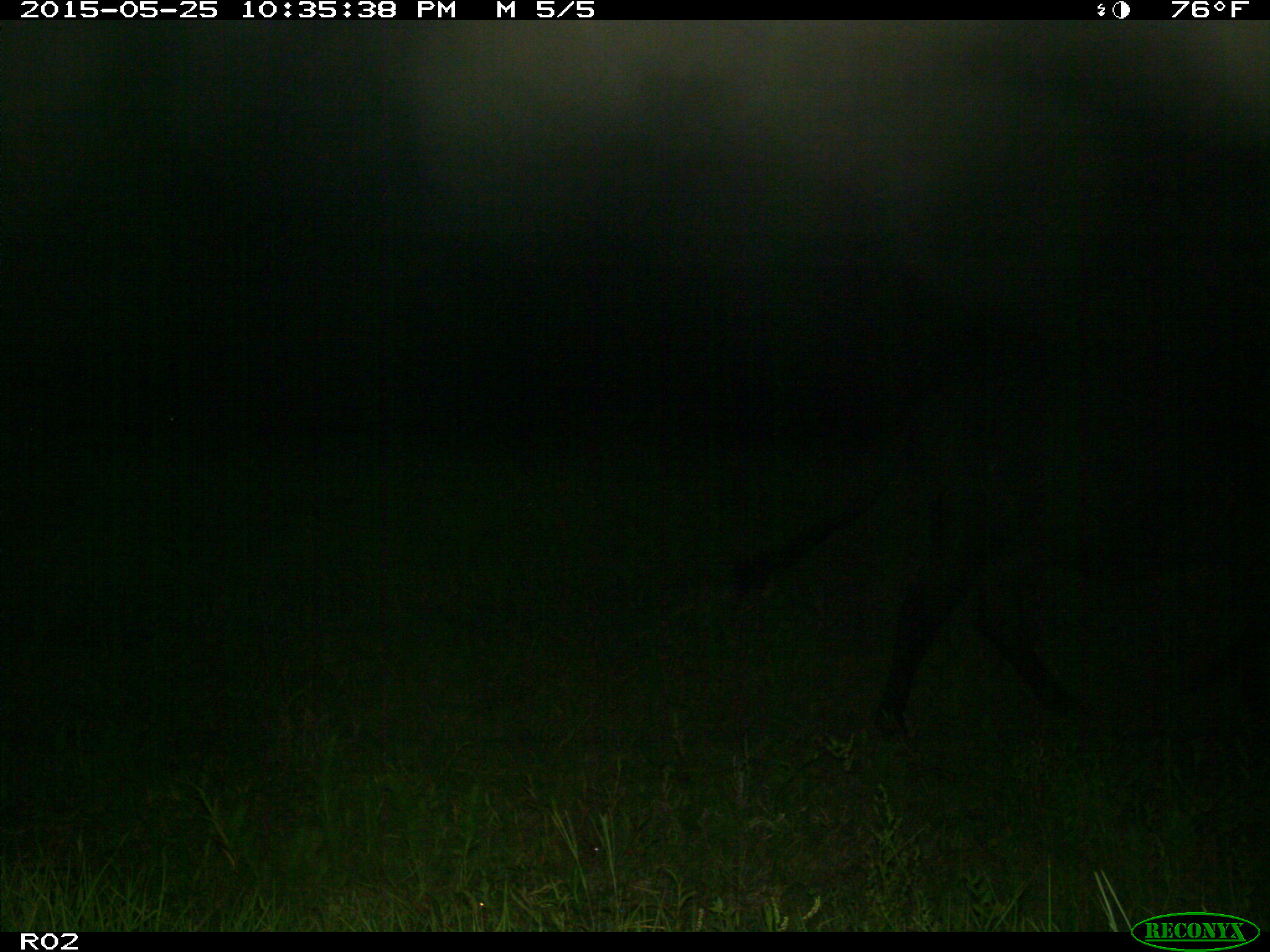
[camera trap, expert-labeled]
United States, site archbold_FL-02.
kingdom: Animalia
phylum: Chordata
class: Mammalia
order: Artiodactyla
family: Bovidae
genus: Bos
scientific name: Bos taurus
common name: domestic cow